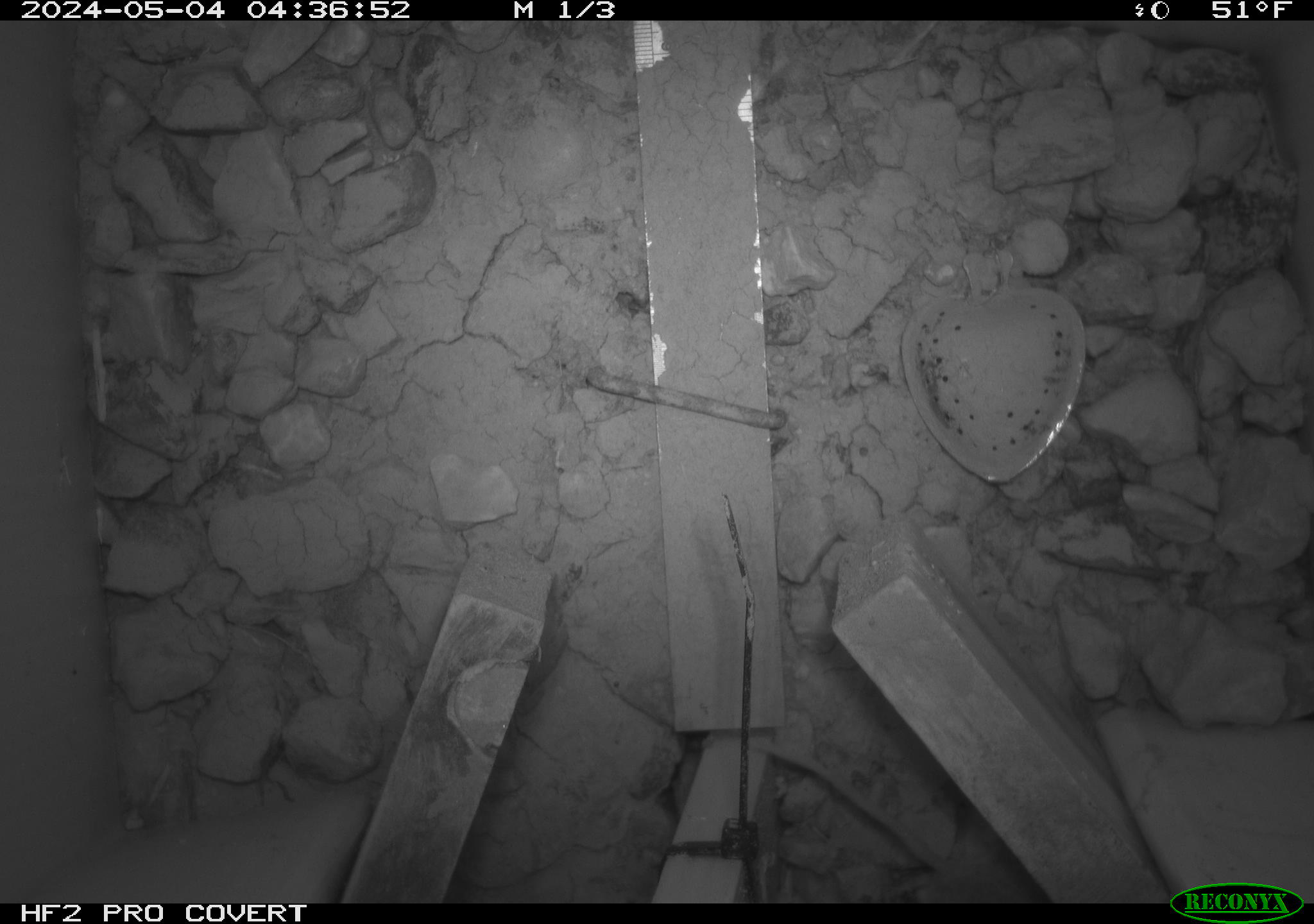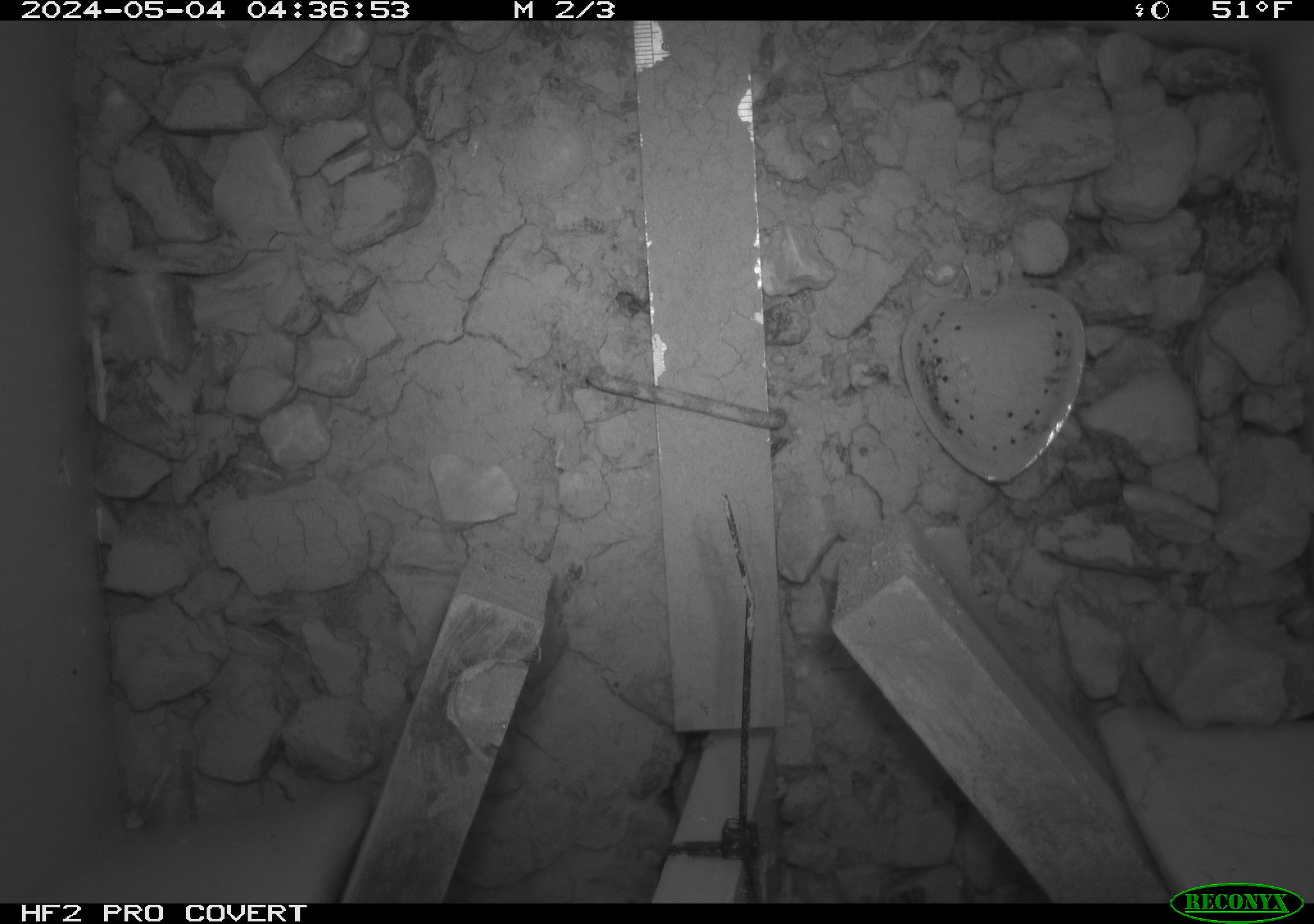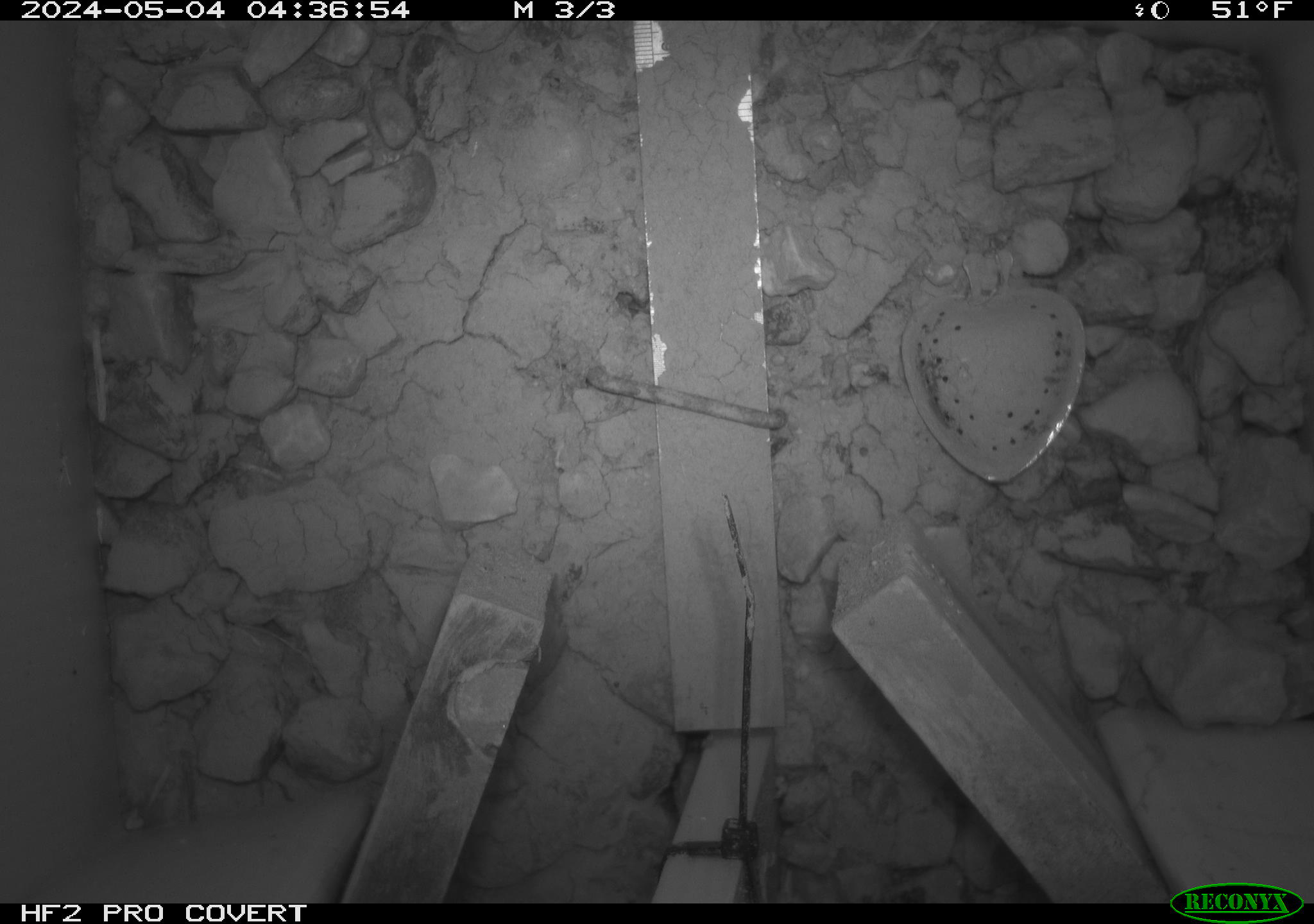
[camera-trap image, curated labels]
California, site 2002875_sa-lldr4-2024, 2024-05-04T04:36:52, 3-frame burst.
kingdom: Animalia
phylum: Chordata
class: Mammalia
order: Rodentia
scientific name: Rodentia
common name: mouse species